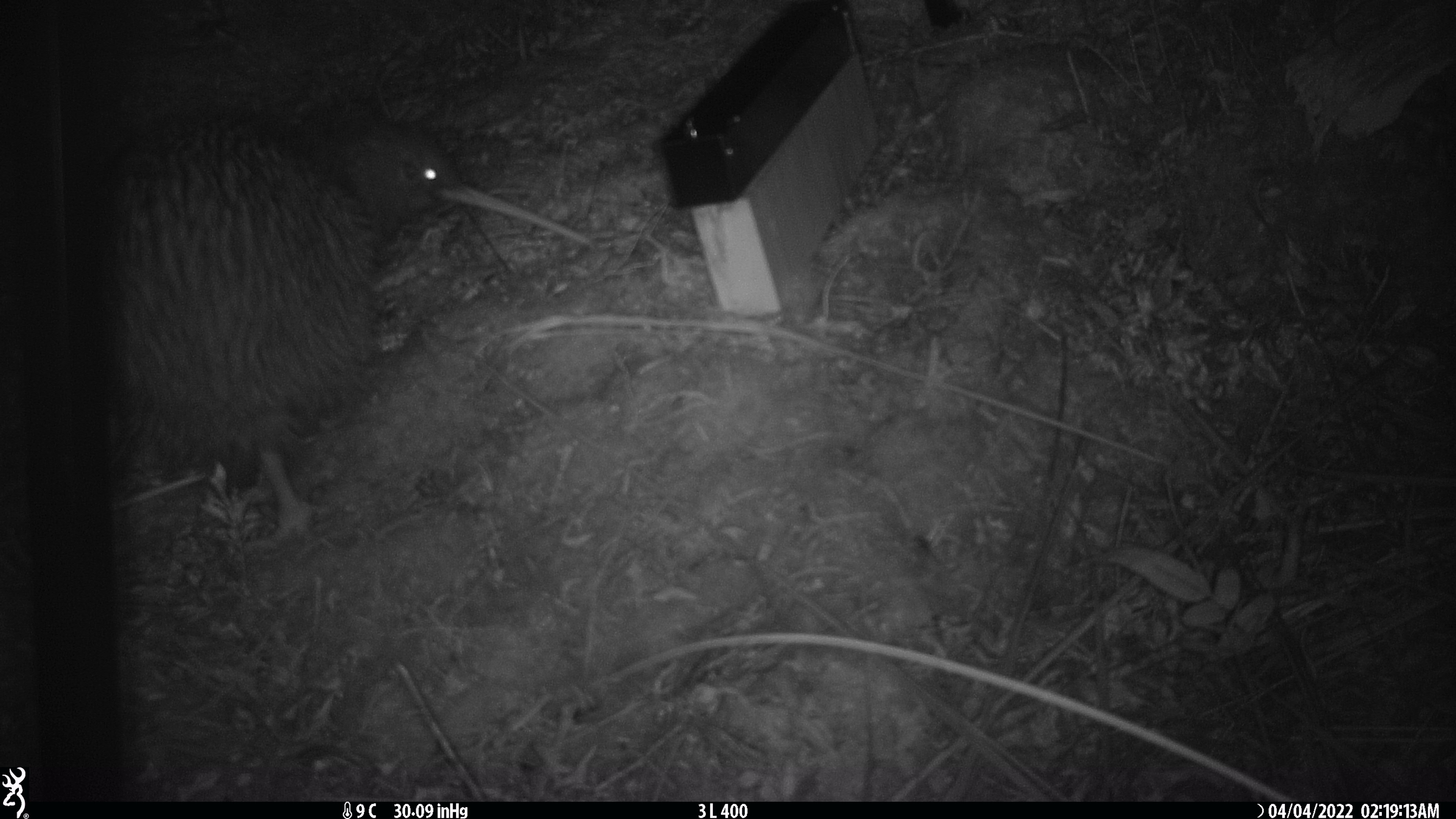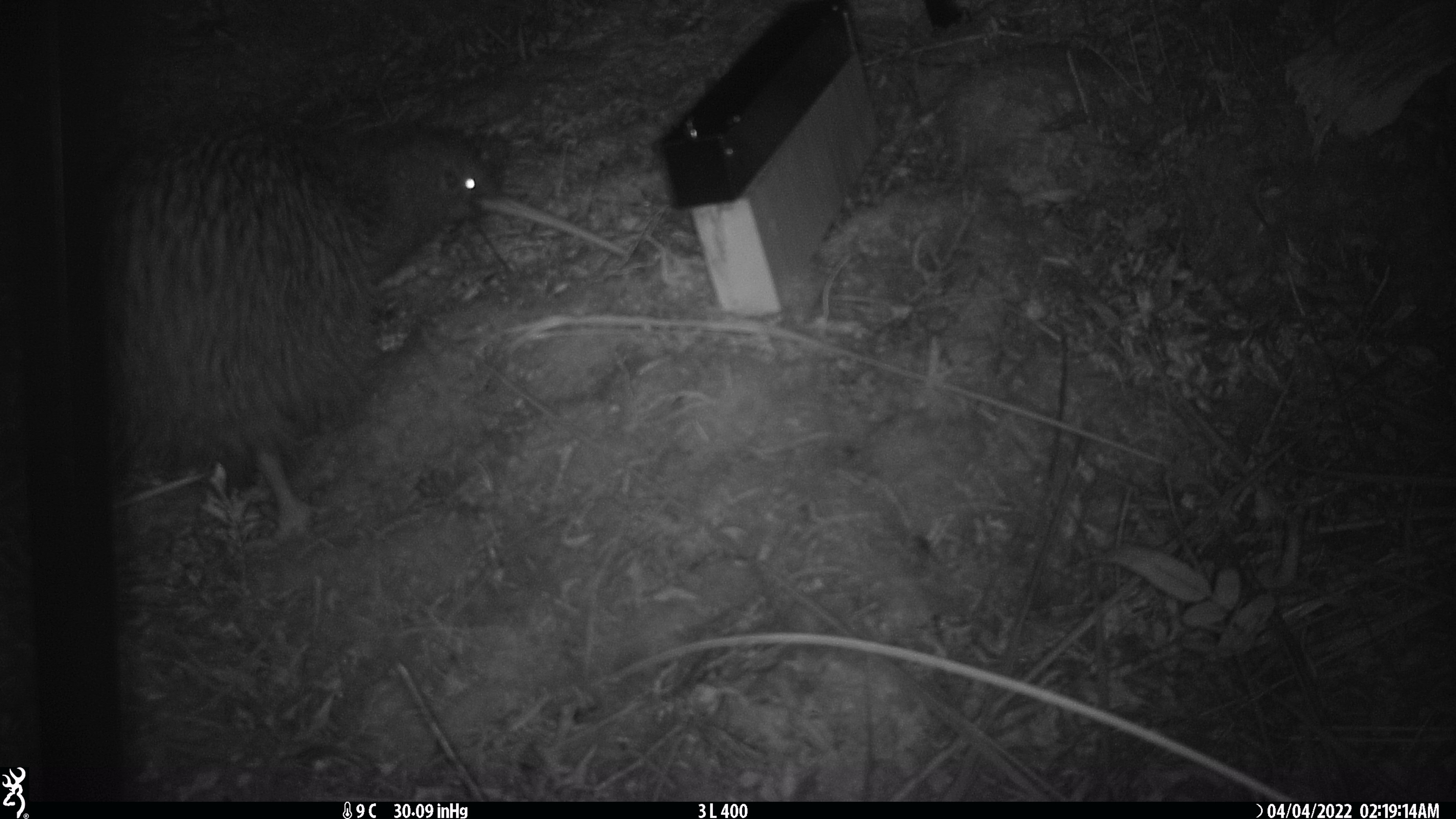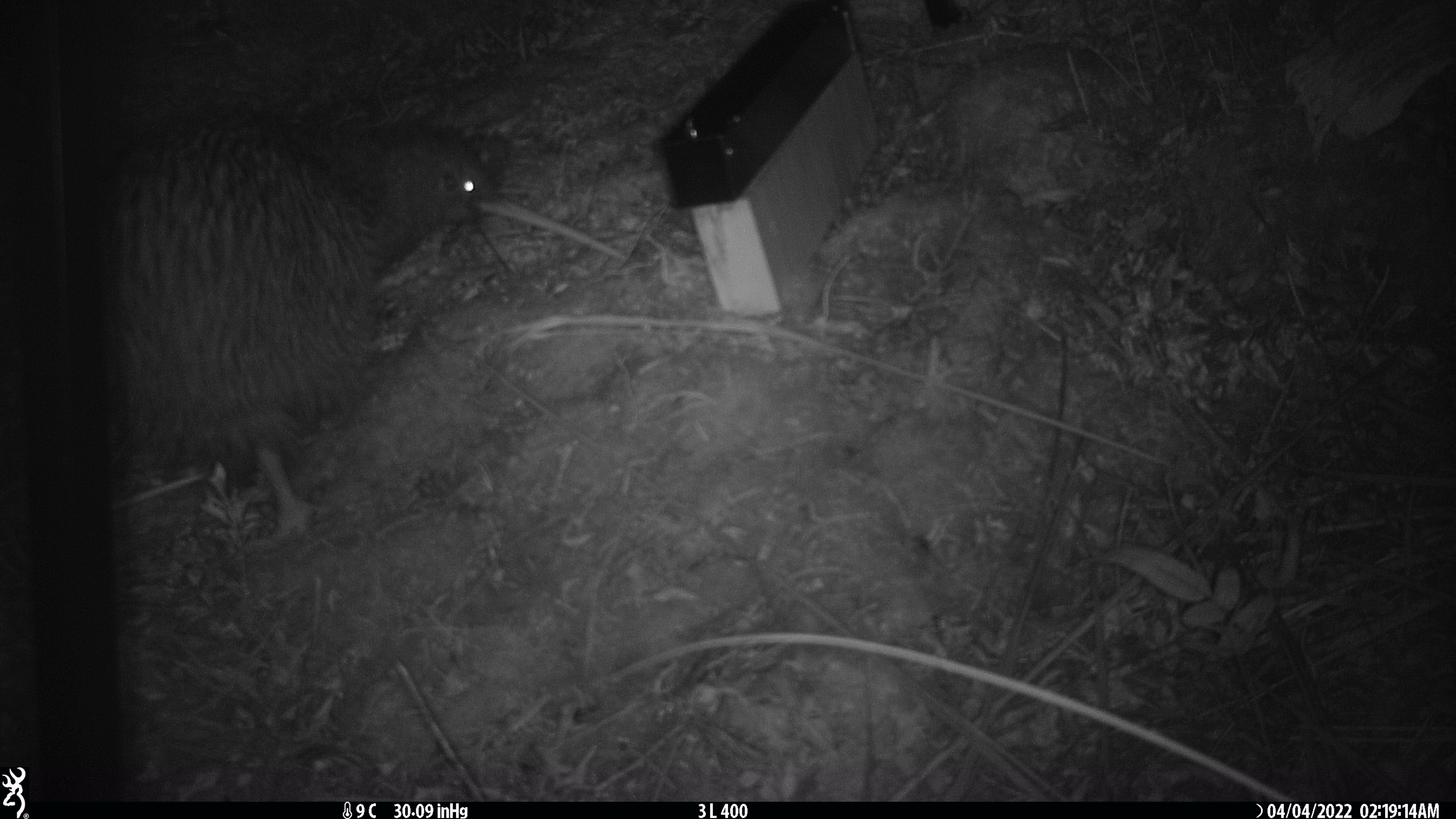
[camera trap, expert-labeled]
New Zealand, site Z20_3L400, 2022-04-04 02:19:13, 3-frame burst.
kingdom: Animalia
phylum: Chordata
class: Aves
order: Apterygiformes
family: Apterygidae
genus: Apteryx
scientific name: Apteryx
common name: kiwi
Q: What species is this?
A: Kiwi (Apteryx).